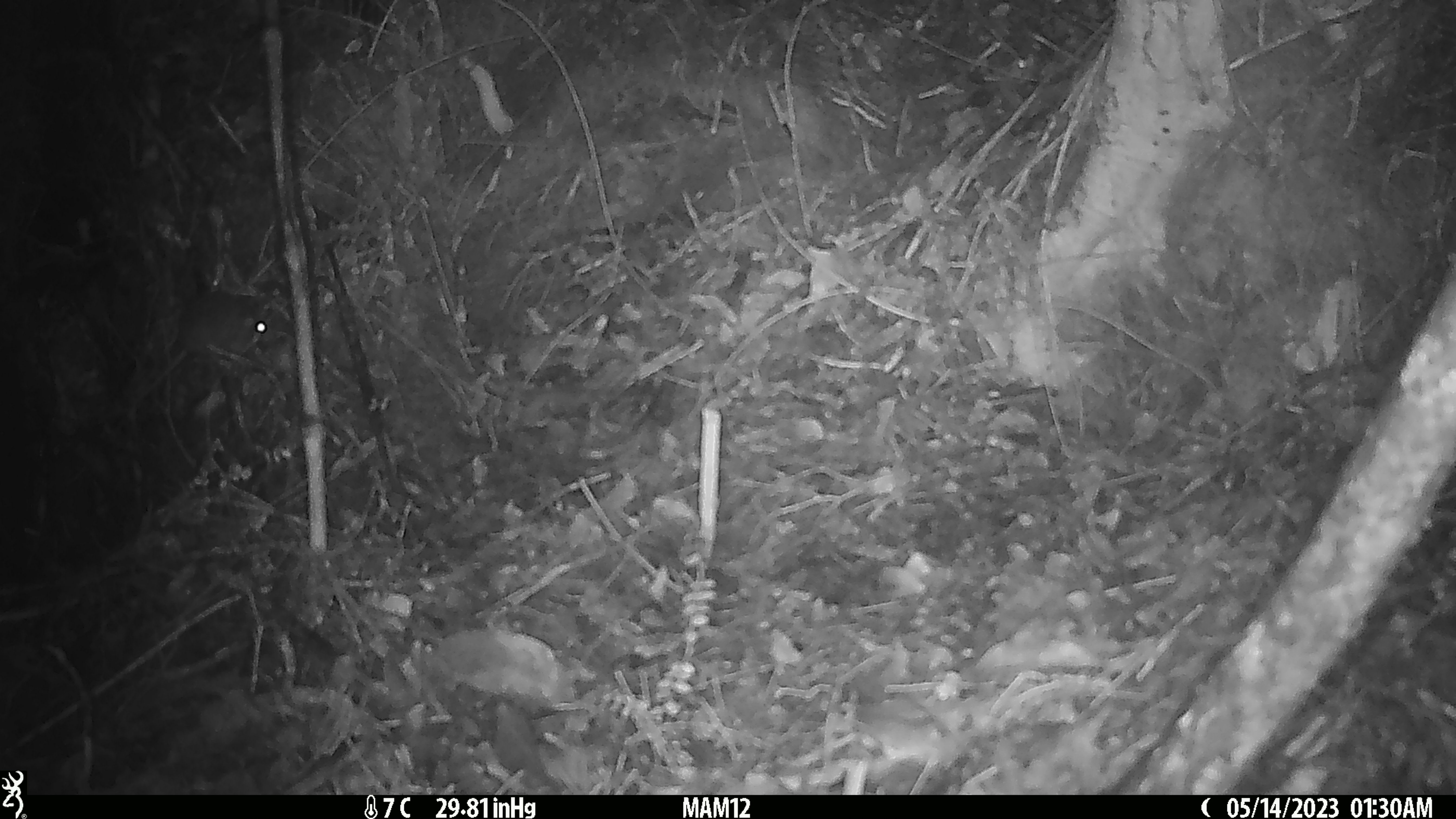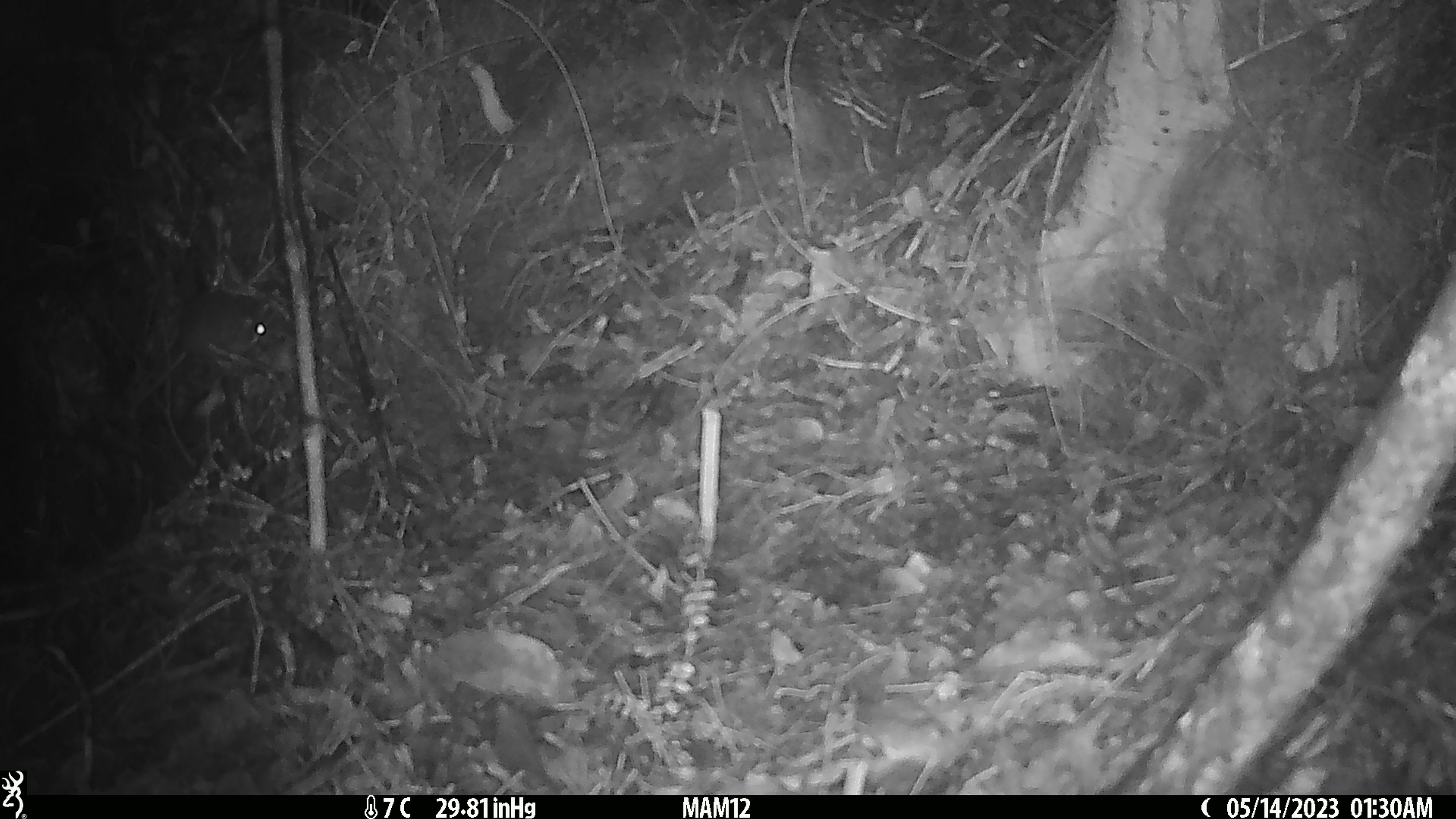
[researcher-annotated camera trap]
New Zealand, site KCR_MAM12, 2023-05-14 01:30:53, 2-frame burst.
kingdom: Animalia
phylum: Chordata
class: Mammalia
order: Rodentia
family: Muridae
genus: Rattus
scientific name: Rattus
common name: rat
Rat (Rattus).